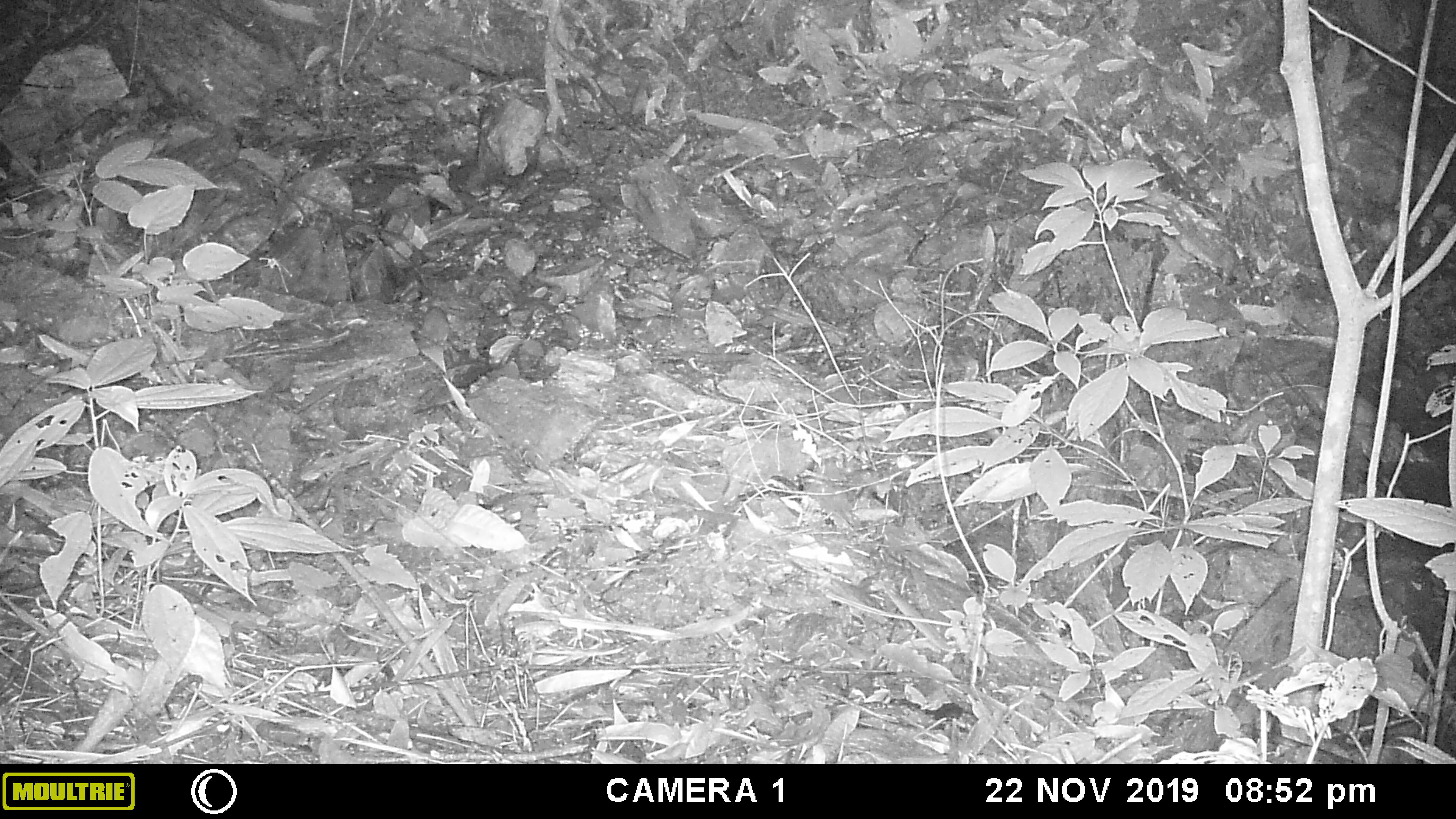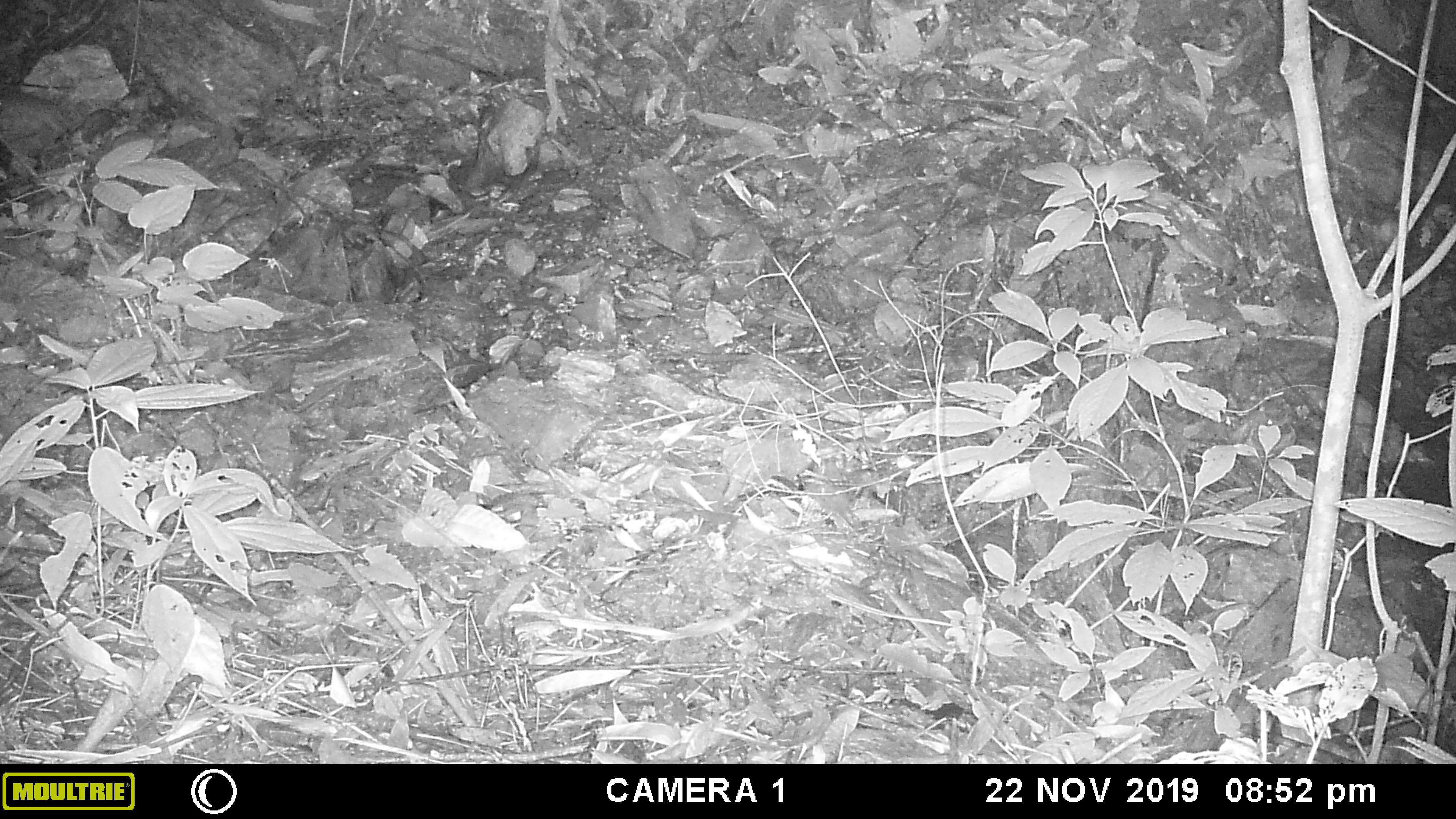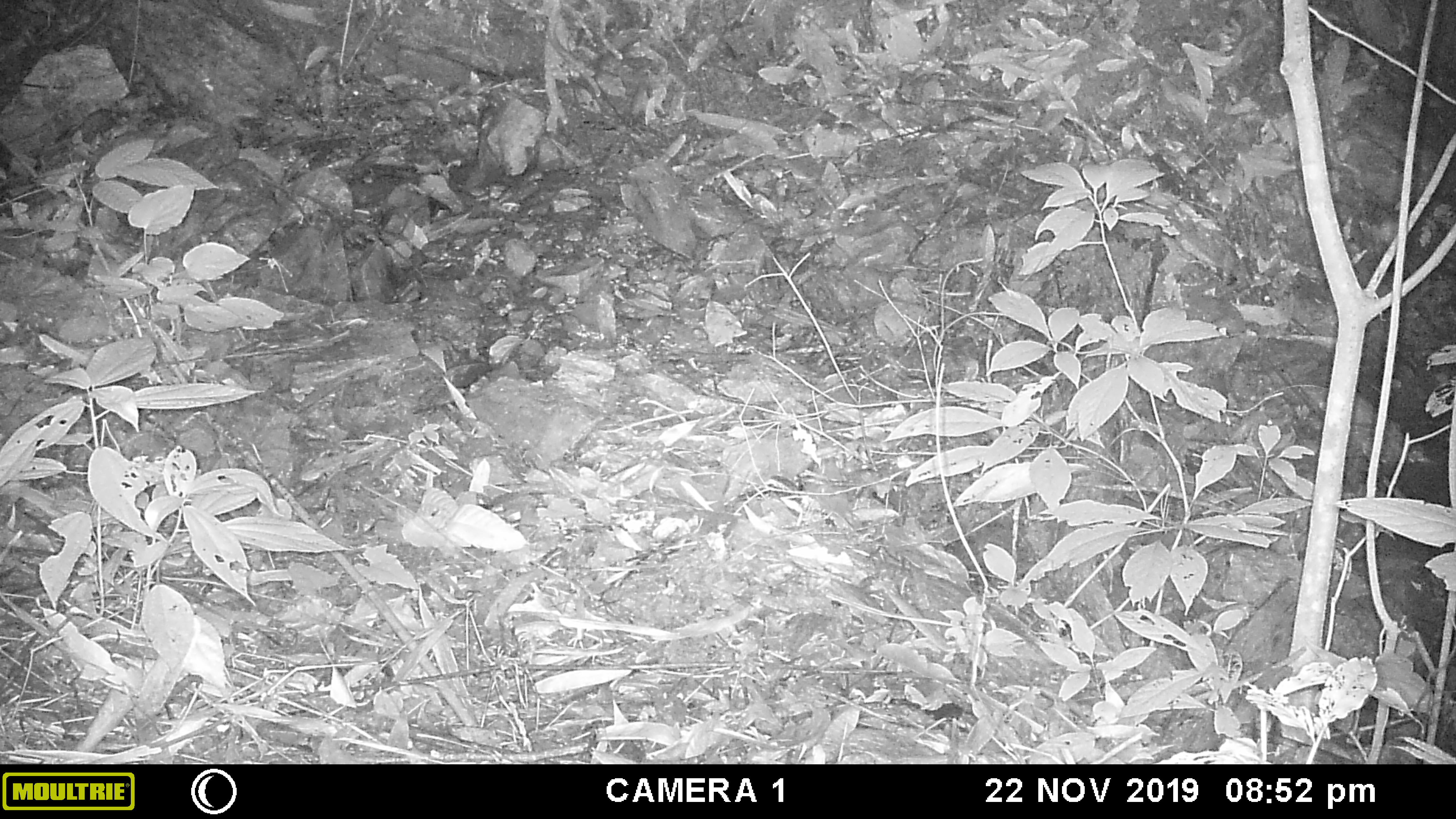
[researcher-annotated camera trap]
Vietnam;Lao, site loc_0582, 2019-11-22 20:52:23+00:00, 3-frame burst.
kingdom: Animalia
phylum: Chordata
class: Mammalia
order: Rodentia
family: Muridae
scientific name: Muridae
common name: old-world mice and rats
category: unidentified murid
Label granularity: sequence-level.